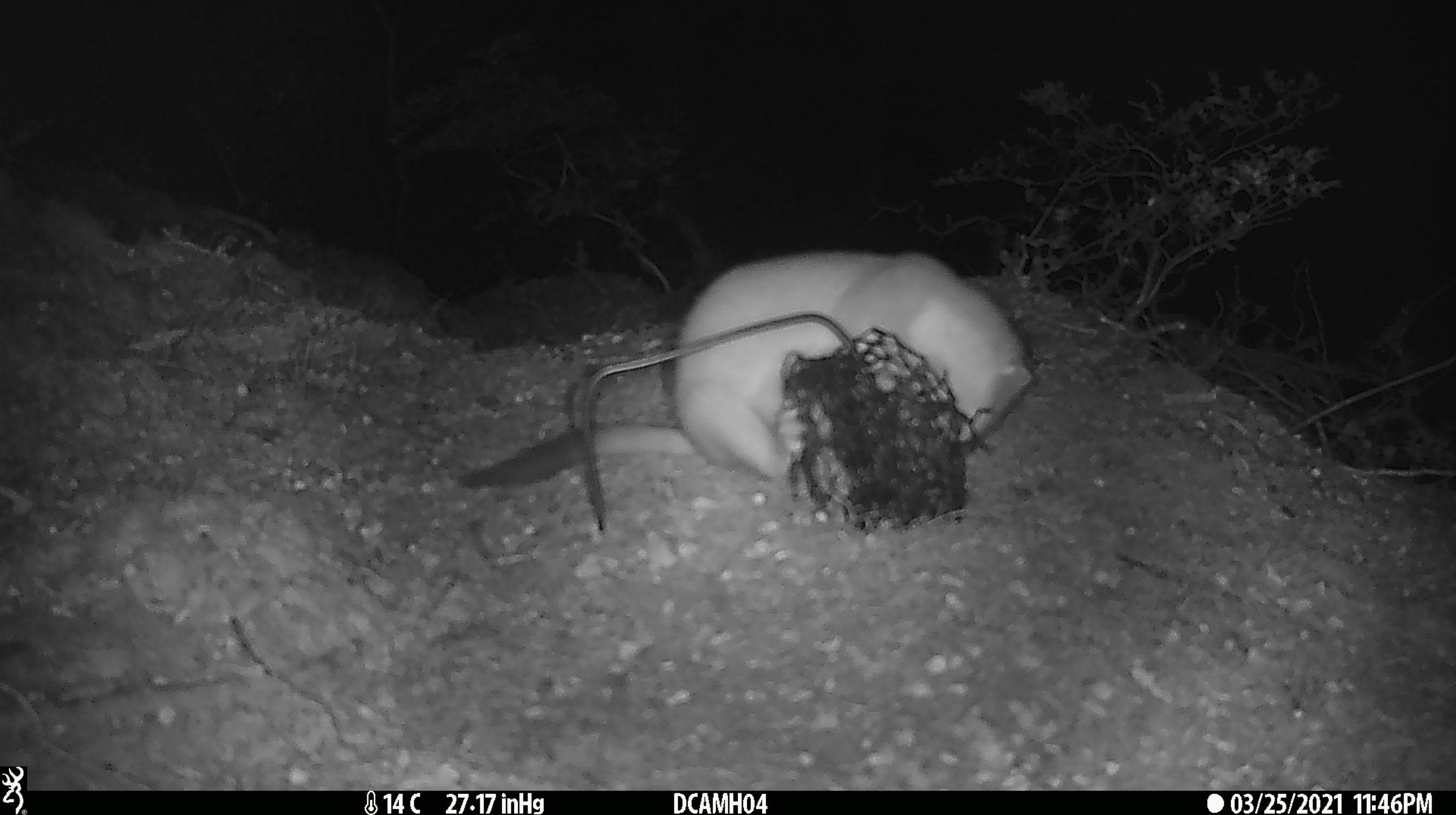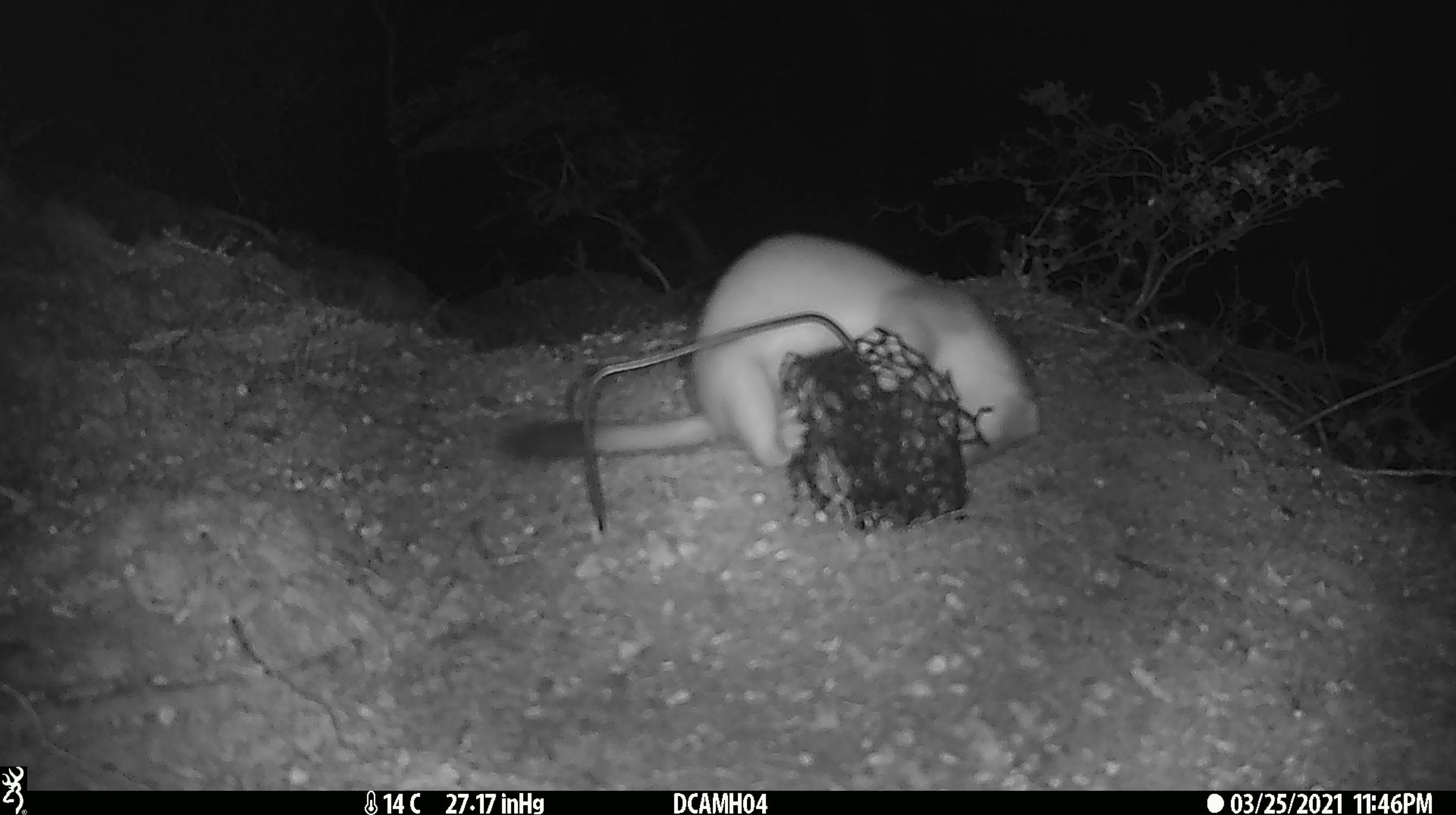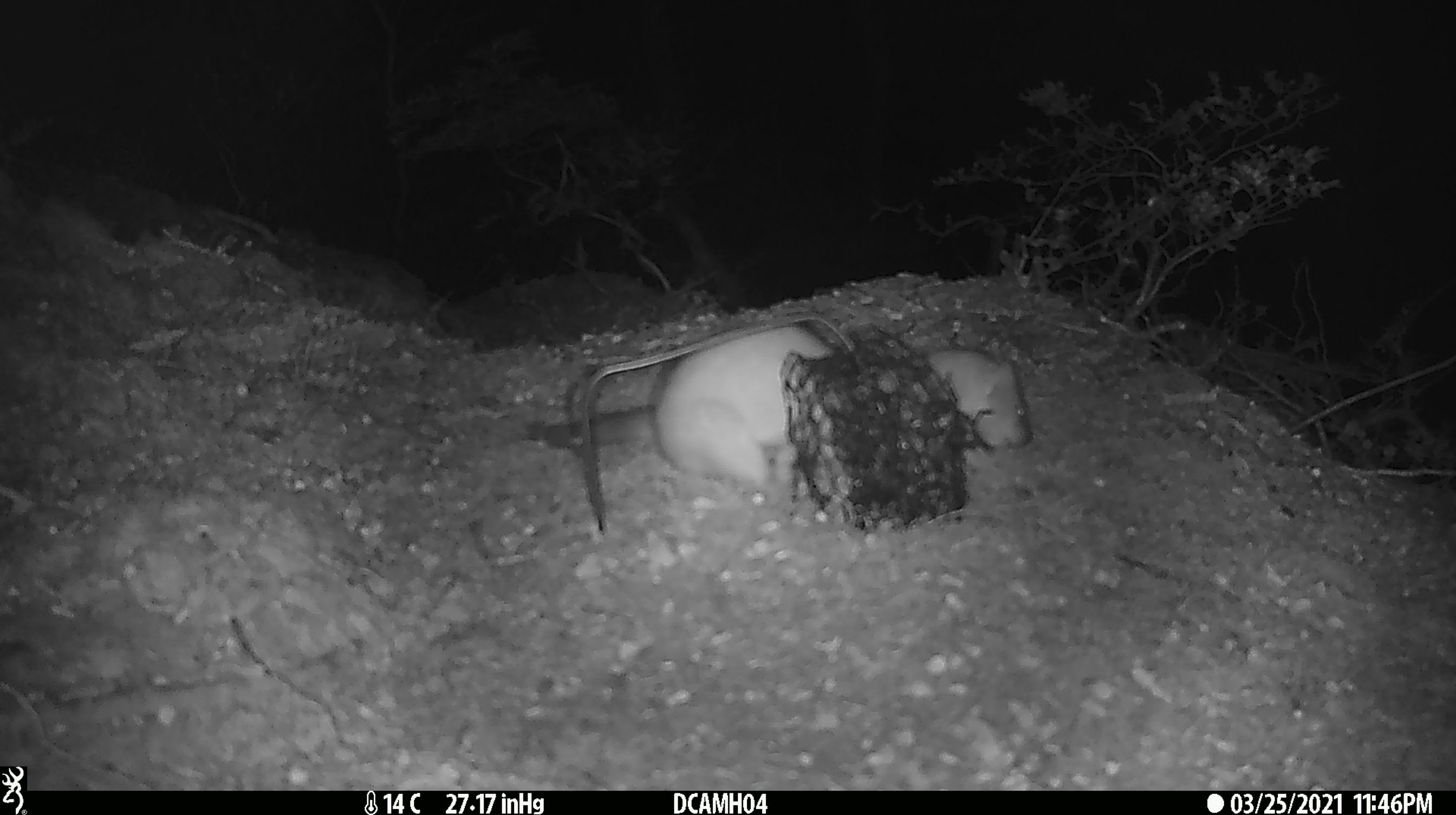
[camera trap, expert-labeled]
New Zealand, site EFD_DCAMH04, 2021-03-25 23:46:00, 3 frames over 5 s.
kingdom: Animalia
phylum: Chordata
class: Mammalia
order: Carnivora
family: Mustelidae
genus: Mustela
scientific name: Mustela erminea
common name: stoat